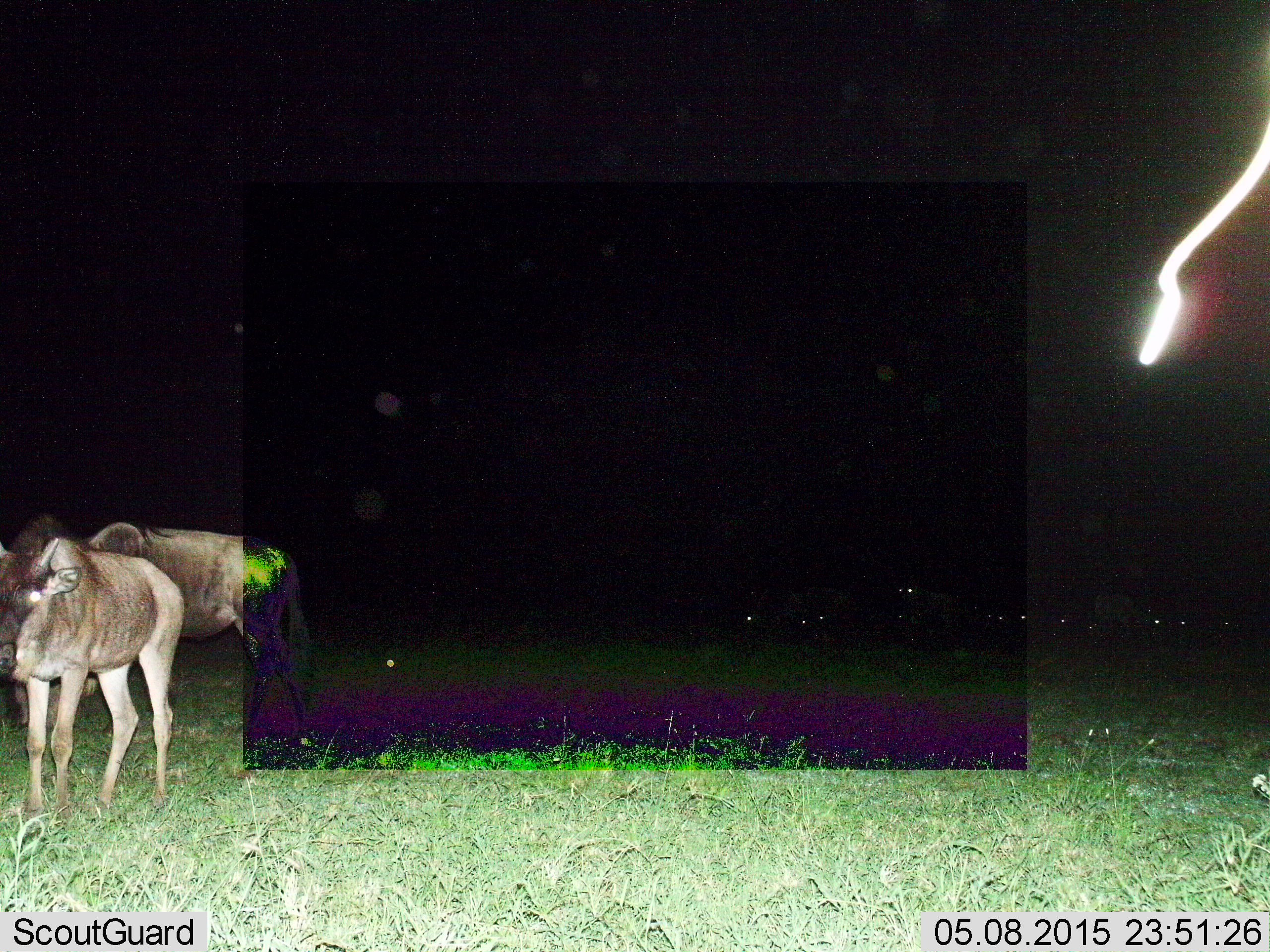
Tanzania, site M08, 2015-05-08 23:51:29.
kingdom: Animalia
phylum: Chordata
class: Mammalia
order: Artiodactyla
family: Bovidae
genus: Connochaetes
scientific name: Connochaetes taurinus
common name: blue wildebeest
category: wildebeest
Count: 2.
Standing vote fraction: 100%.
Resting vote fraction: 20%.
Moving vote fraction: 0%.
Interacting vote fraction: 0%.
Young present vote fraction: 10%.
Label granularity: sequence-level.